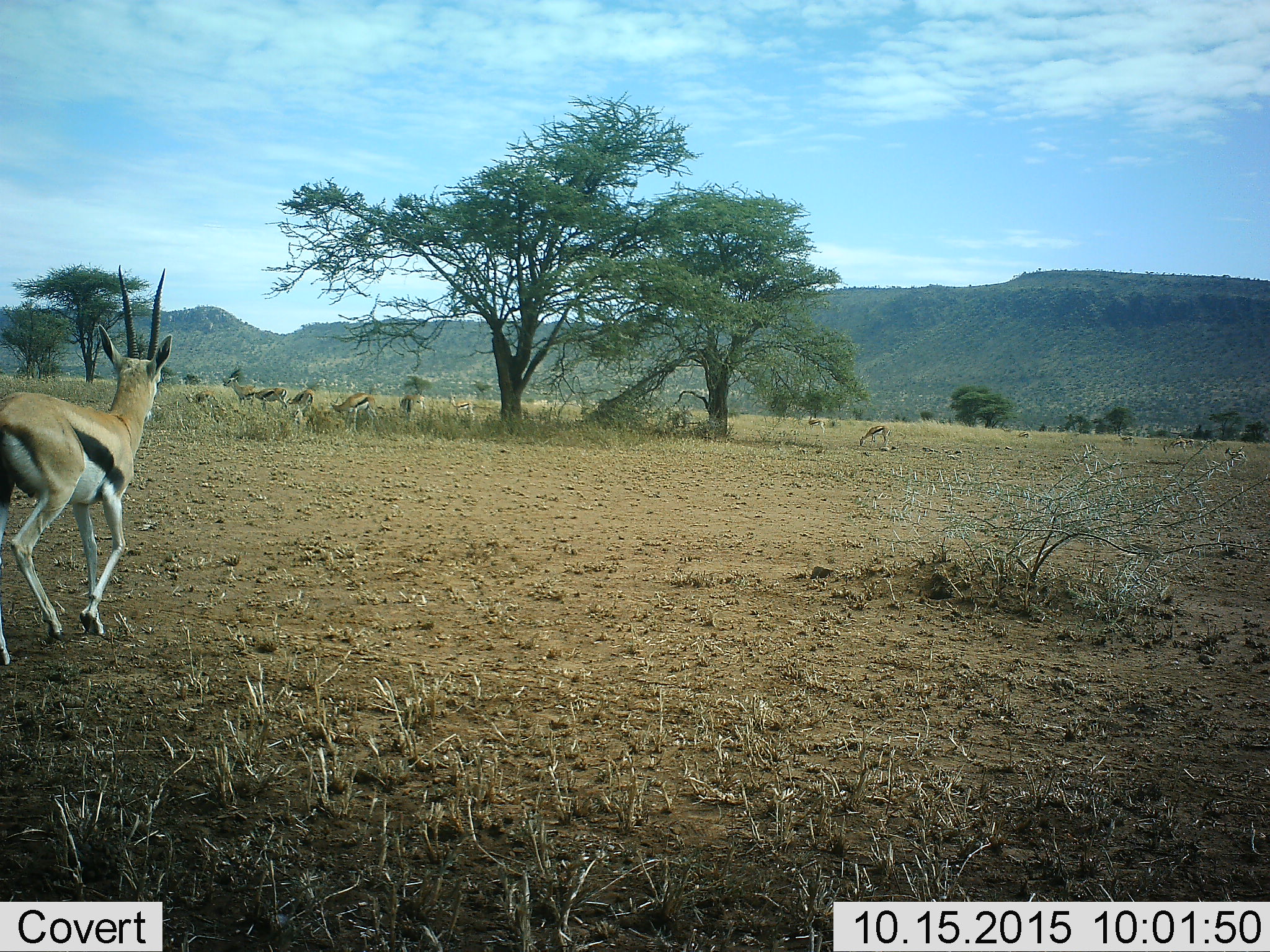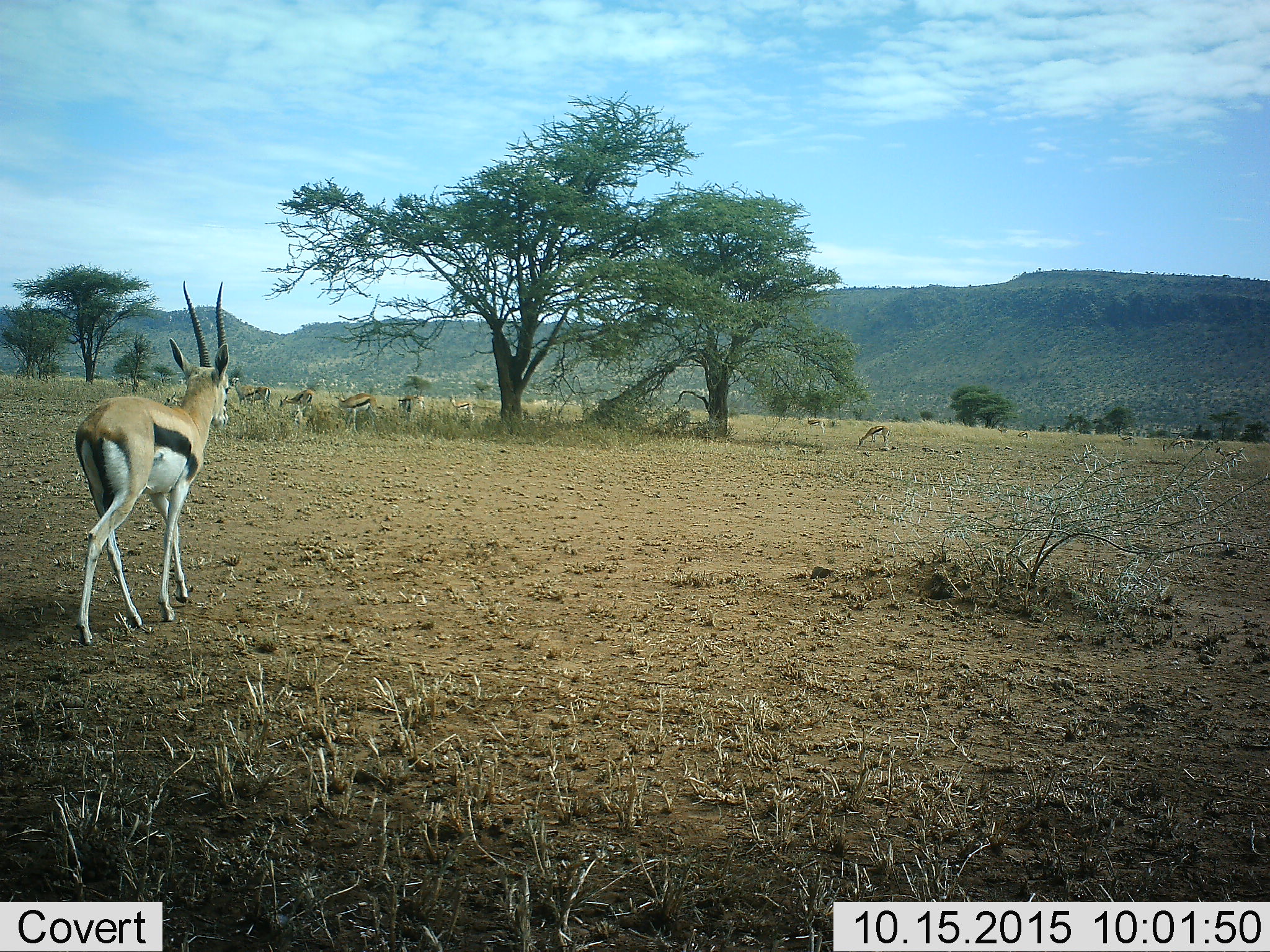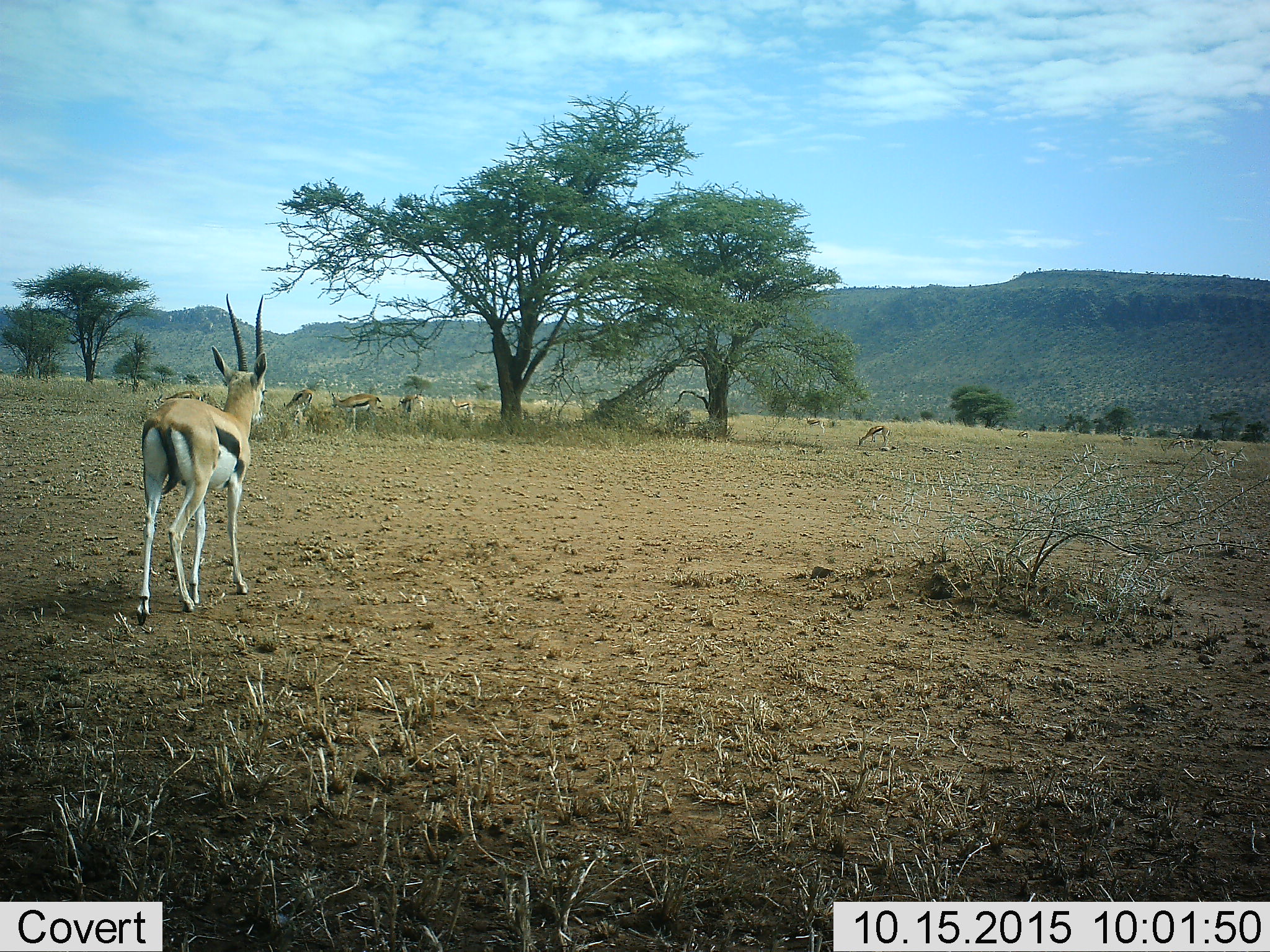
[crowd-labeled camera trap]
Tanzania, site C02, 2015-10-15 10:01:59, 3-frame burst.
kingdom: Animalia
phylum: Chordata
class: Mammalia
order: Artiodactyla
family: Bovidae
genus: Eudorcas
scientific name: Eudorcas thomsonii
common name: thomson's gazelle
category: gazellethomsons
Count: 11-50.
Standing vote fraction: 63%.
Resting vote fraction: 11%.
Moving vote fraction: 84%.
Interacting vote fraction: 5%.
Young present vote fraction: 5%.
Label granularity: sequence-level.